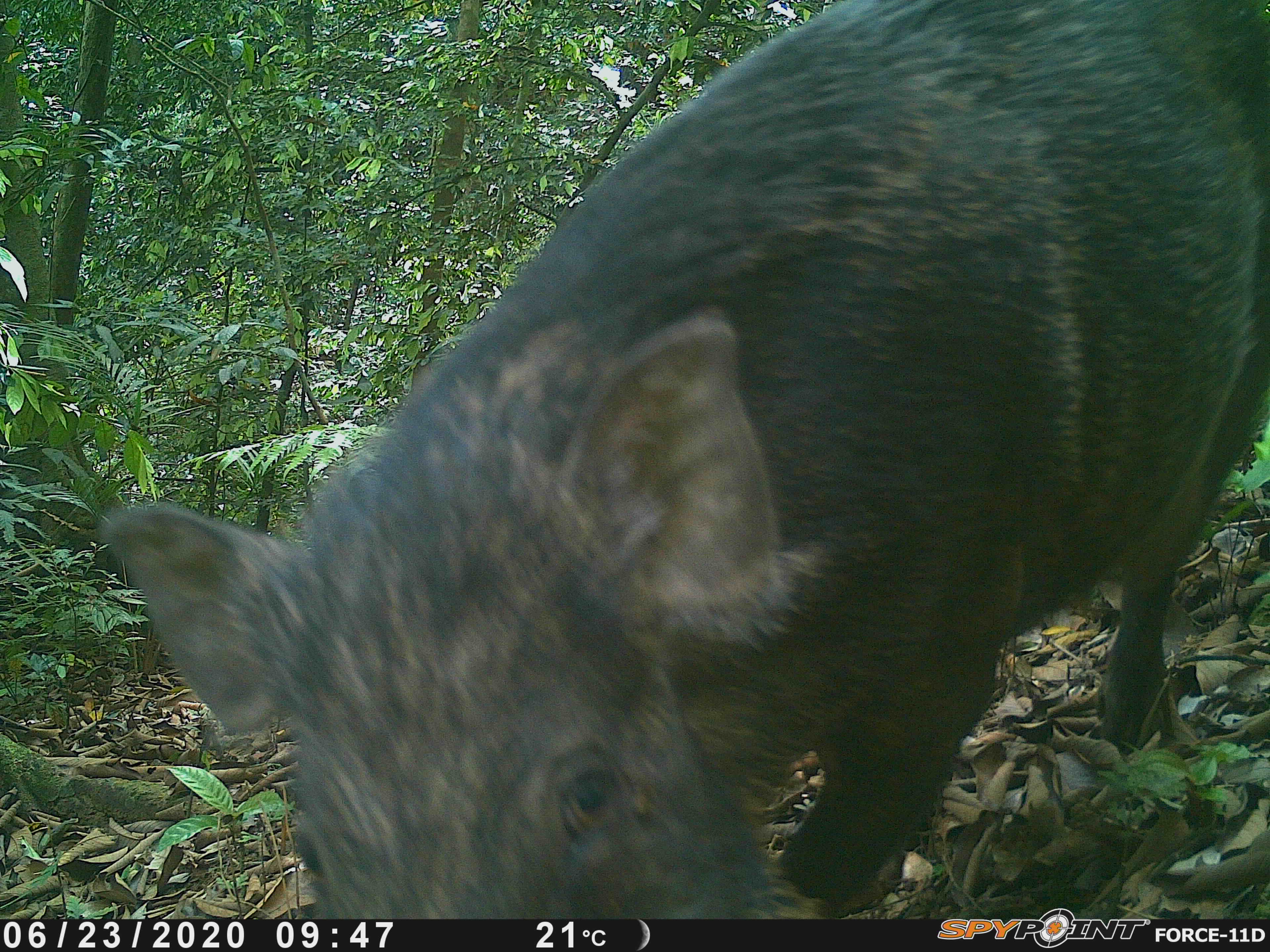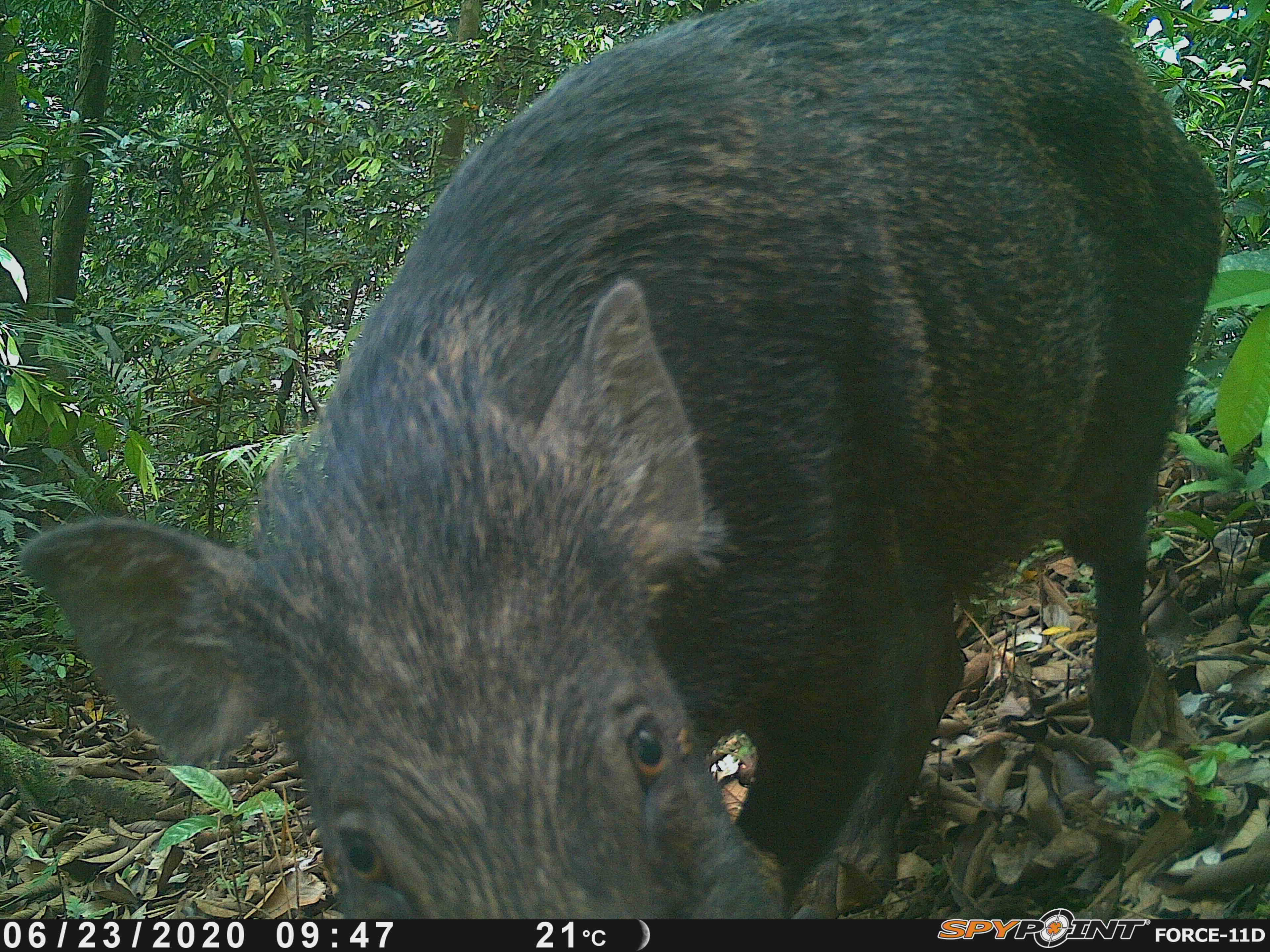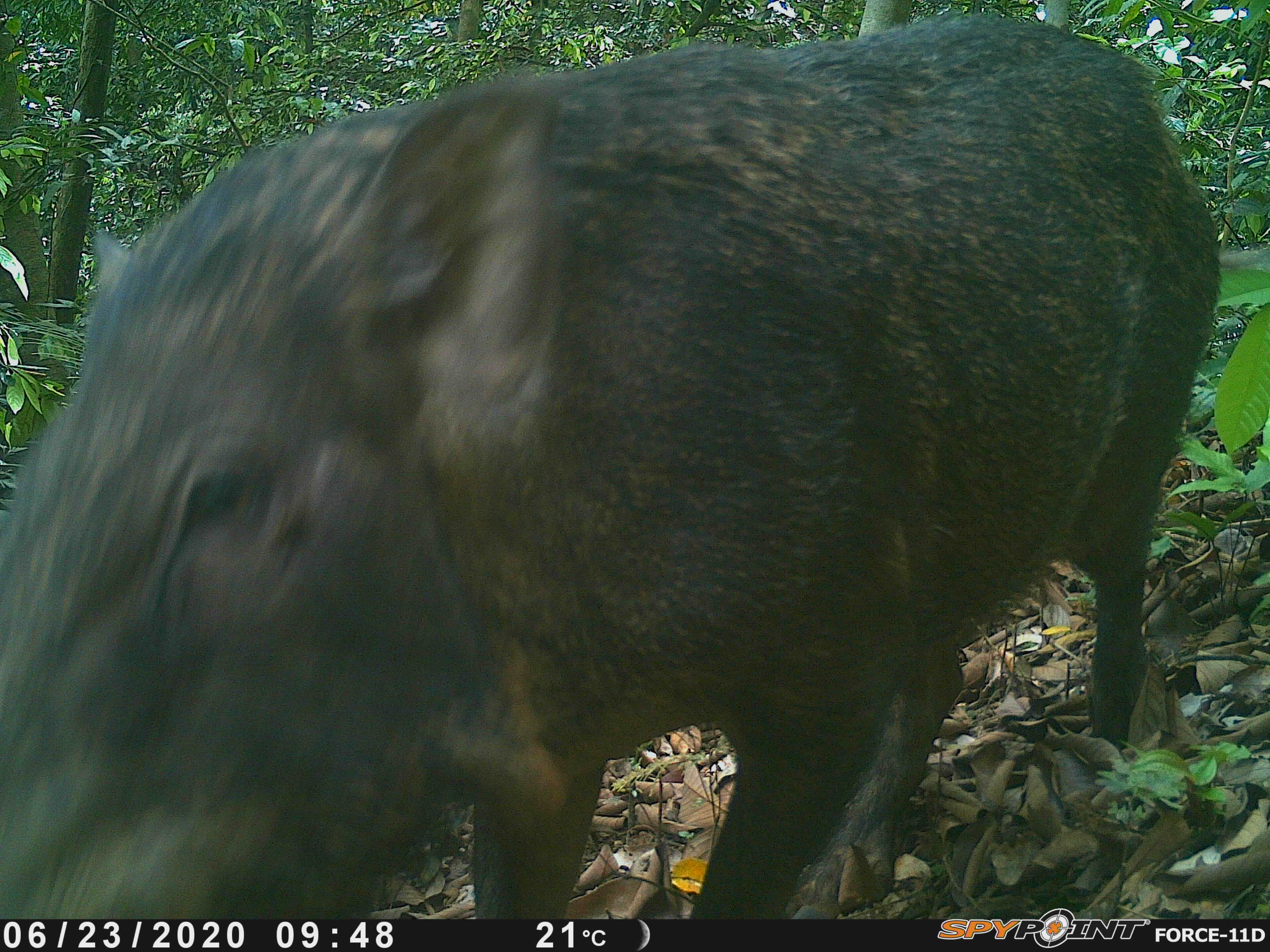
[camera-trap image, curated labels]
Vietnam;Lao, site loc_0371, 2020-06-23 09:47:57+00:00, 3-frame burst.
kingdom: Animalia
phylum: Chordata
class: Mammalia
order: Artiodactyla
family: Suidae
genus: Sus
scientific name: Sus scrofa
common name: eurasian wild pig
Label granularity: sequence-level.